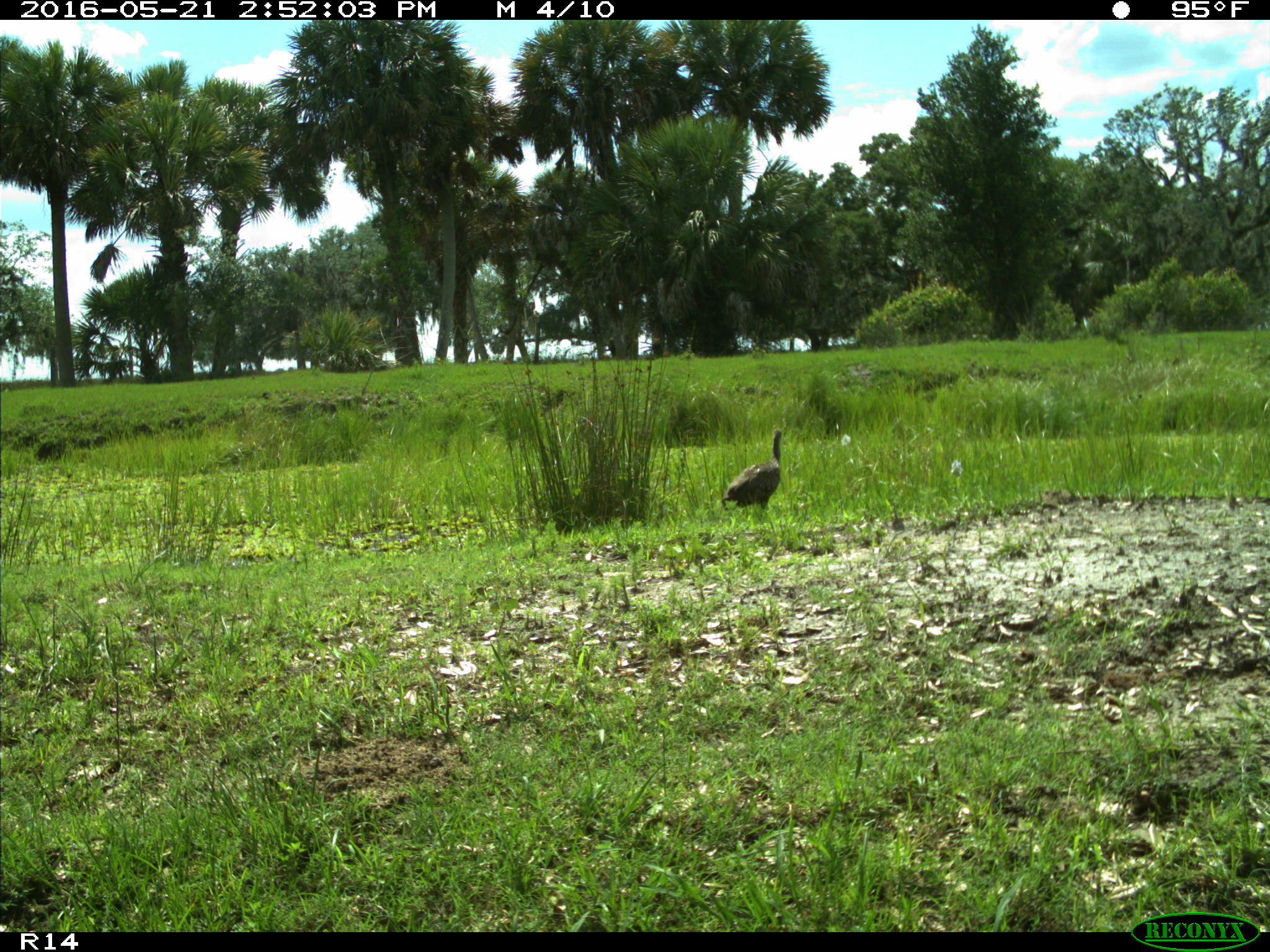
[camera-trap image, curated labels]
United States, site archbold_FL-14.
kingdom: Animalia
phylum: Chordata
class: Aves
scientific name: Aves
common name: birds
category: unidentified bird